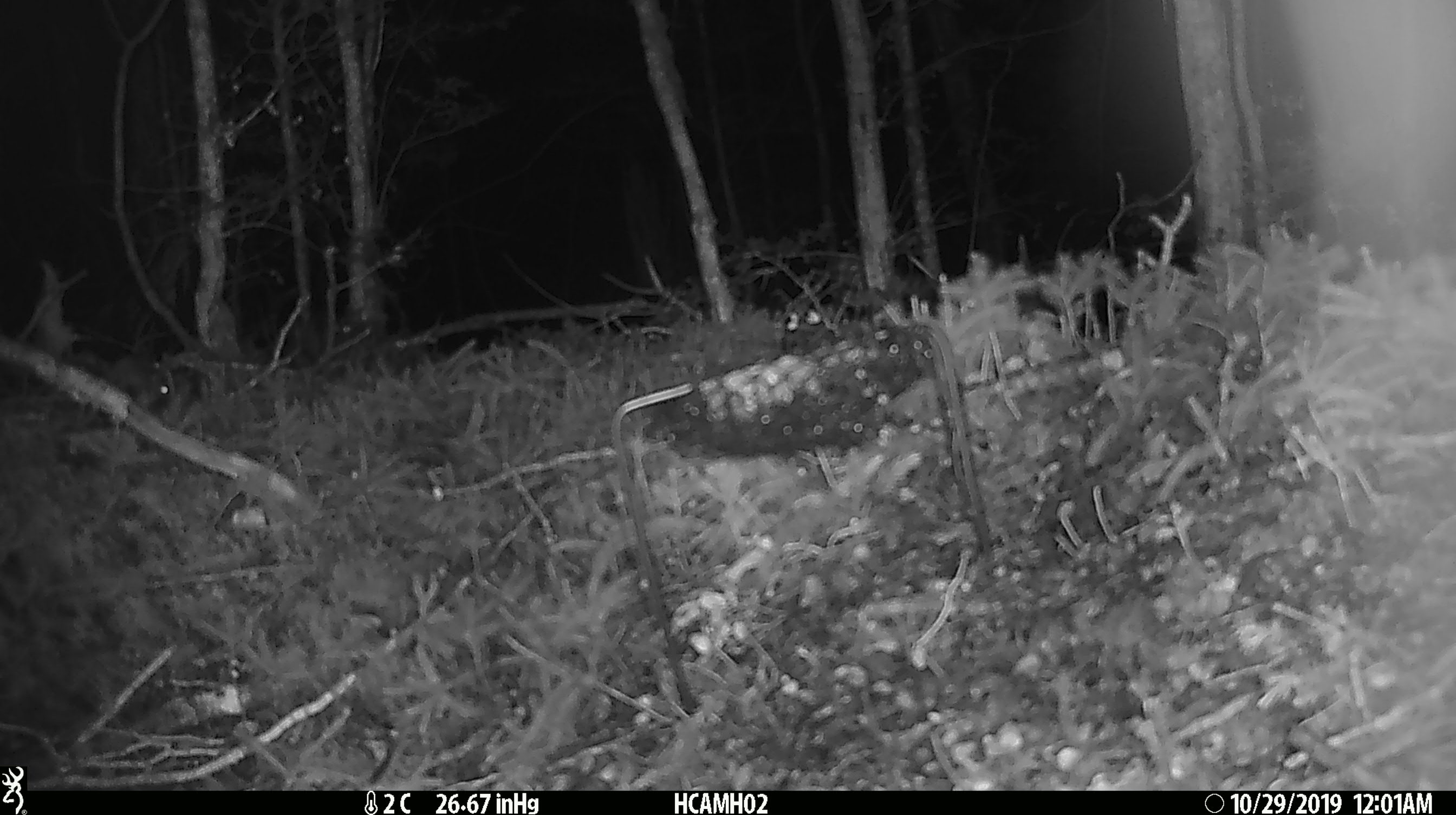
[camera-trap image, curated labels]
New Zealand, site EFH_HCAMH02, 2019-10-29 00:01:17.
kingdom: Animalia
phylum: Chordata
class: Mammalia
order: Rodentia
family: Muridae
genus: Mus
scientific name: Mus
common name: mouse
Mouse (Mus).